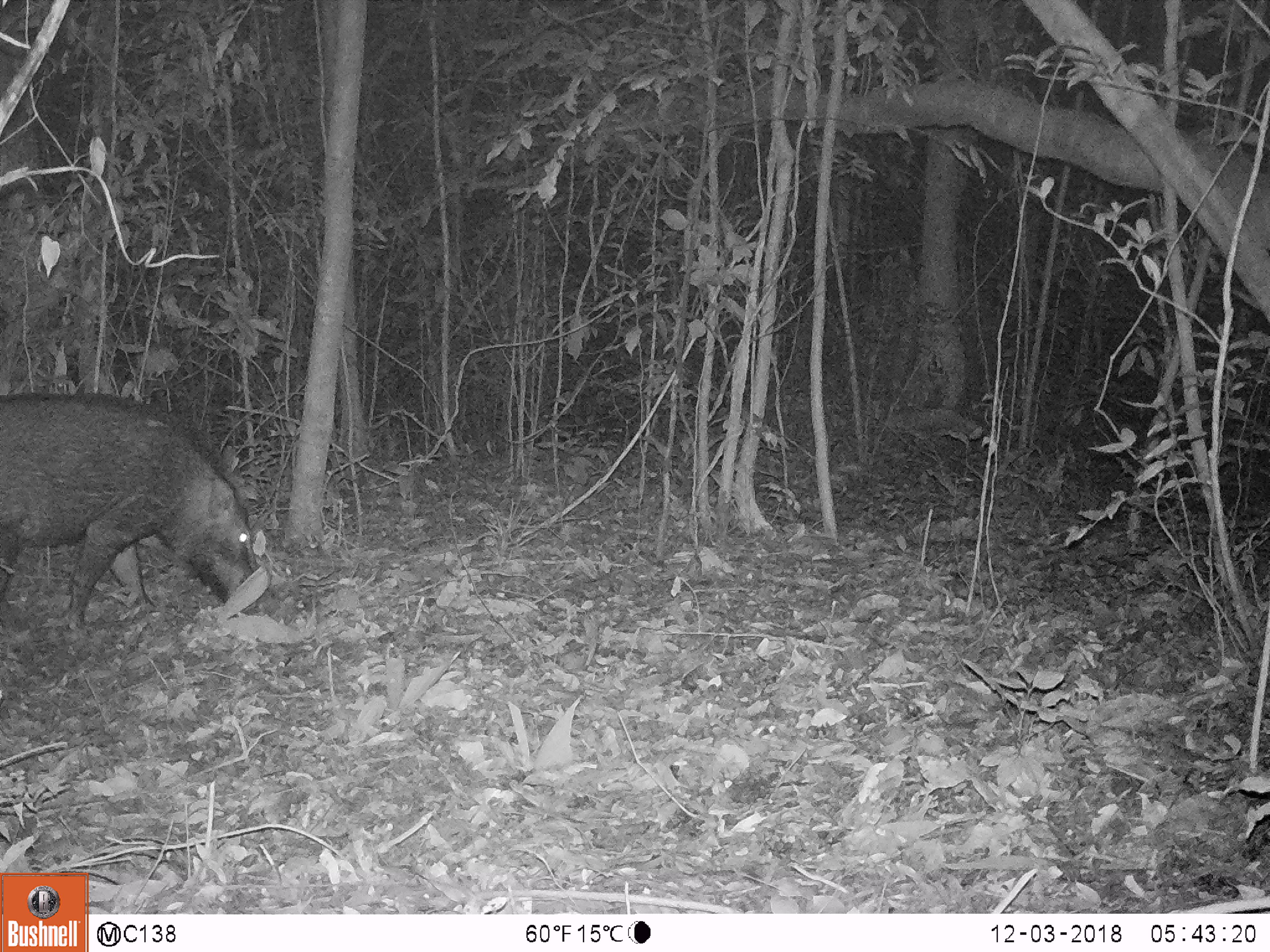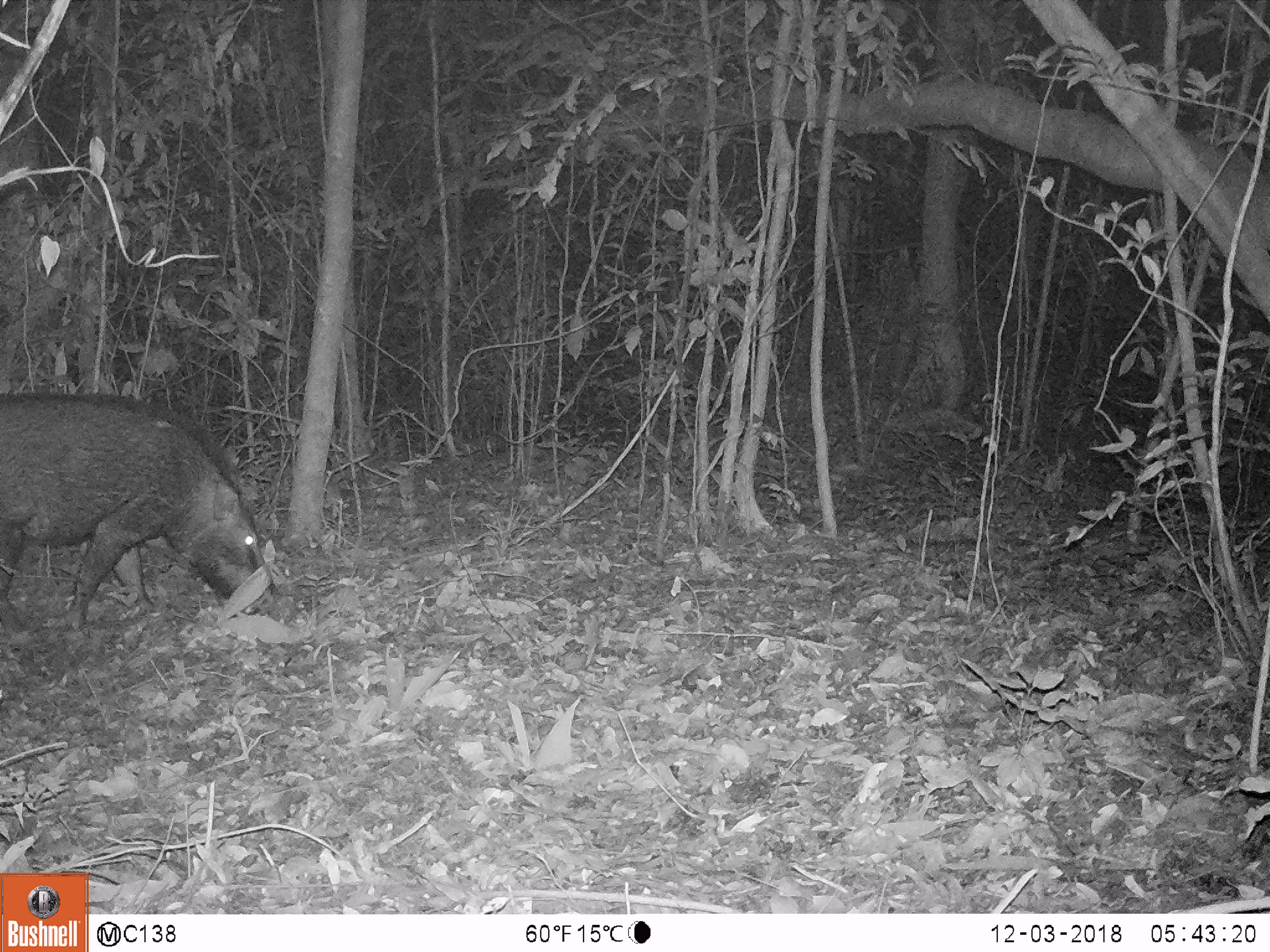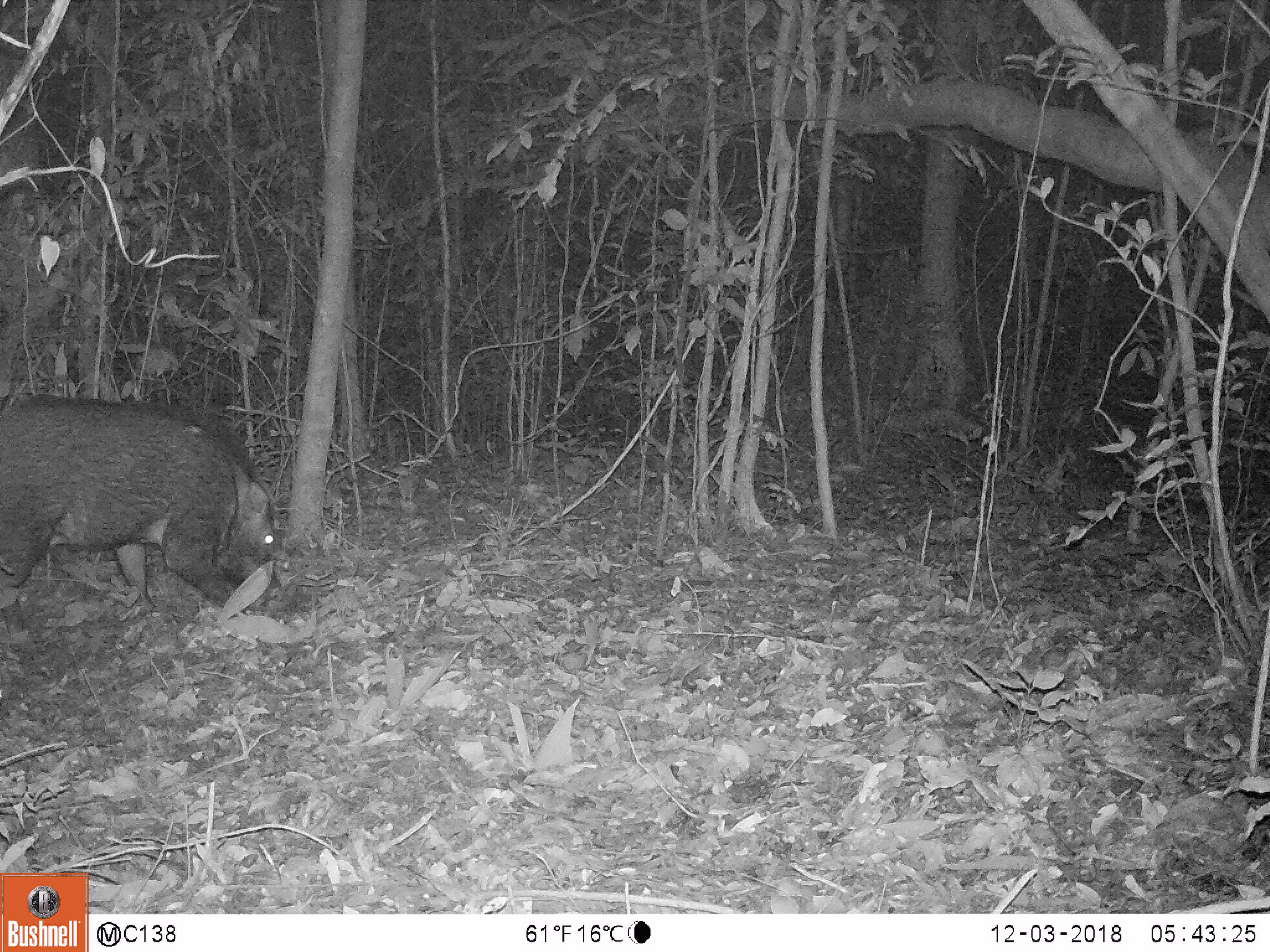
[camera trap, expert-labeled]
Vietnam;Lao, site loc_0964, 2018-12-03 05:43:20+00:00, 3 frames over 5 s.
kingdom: Animalia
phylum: Chordata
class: Mammalia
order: Artiodactyla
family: Suidae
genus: Sus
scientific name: Sus scrofa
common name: eurasian wild pig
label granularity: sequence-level